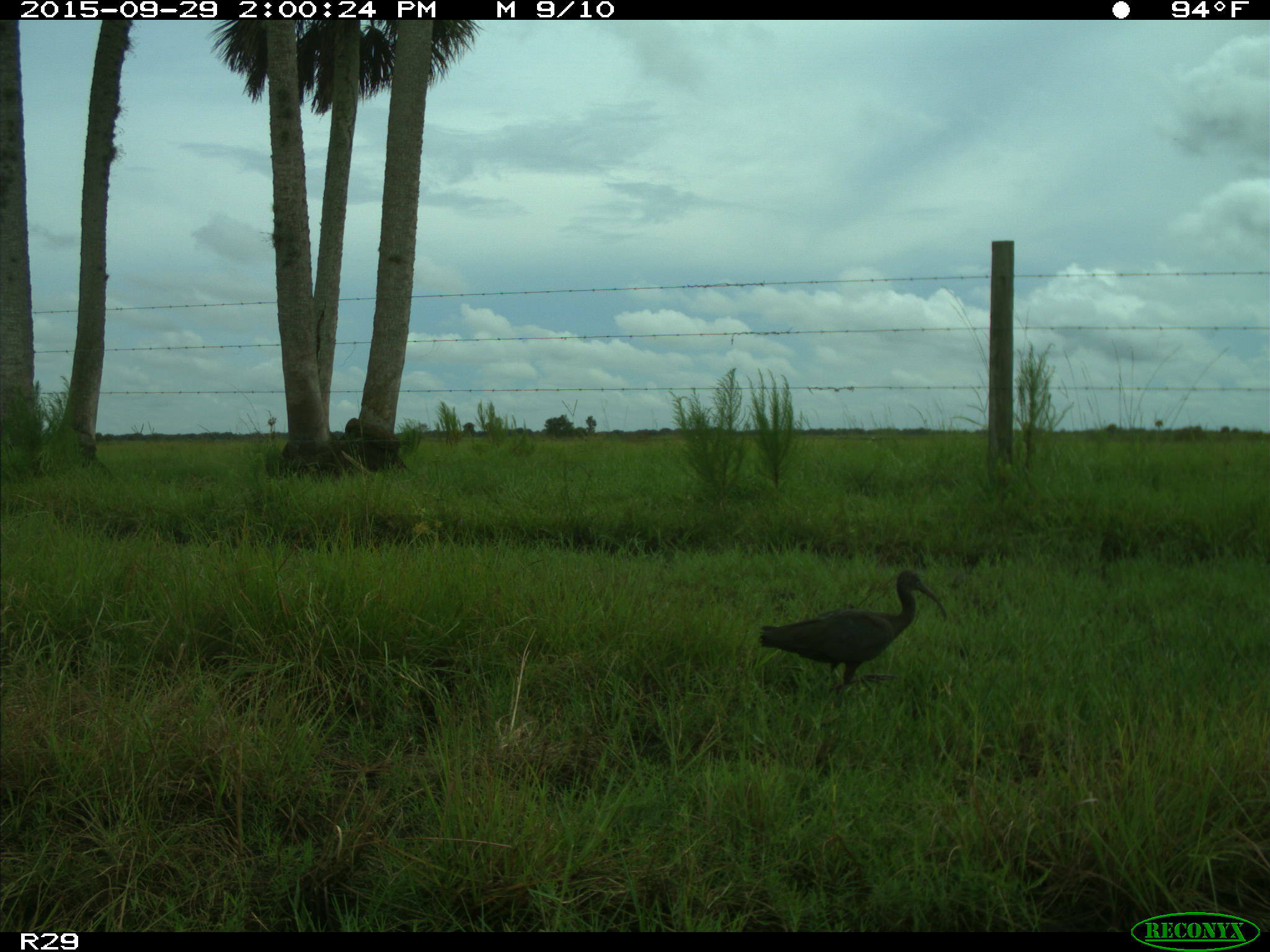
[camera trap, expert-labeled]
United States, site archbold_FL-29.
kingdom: Animalia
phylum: Chordata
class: Aves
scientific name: Aves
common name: birds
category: unidentified bird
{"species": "unidentified bird (birds) (Aves)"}